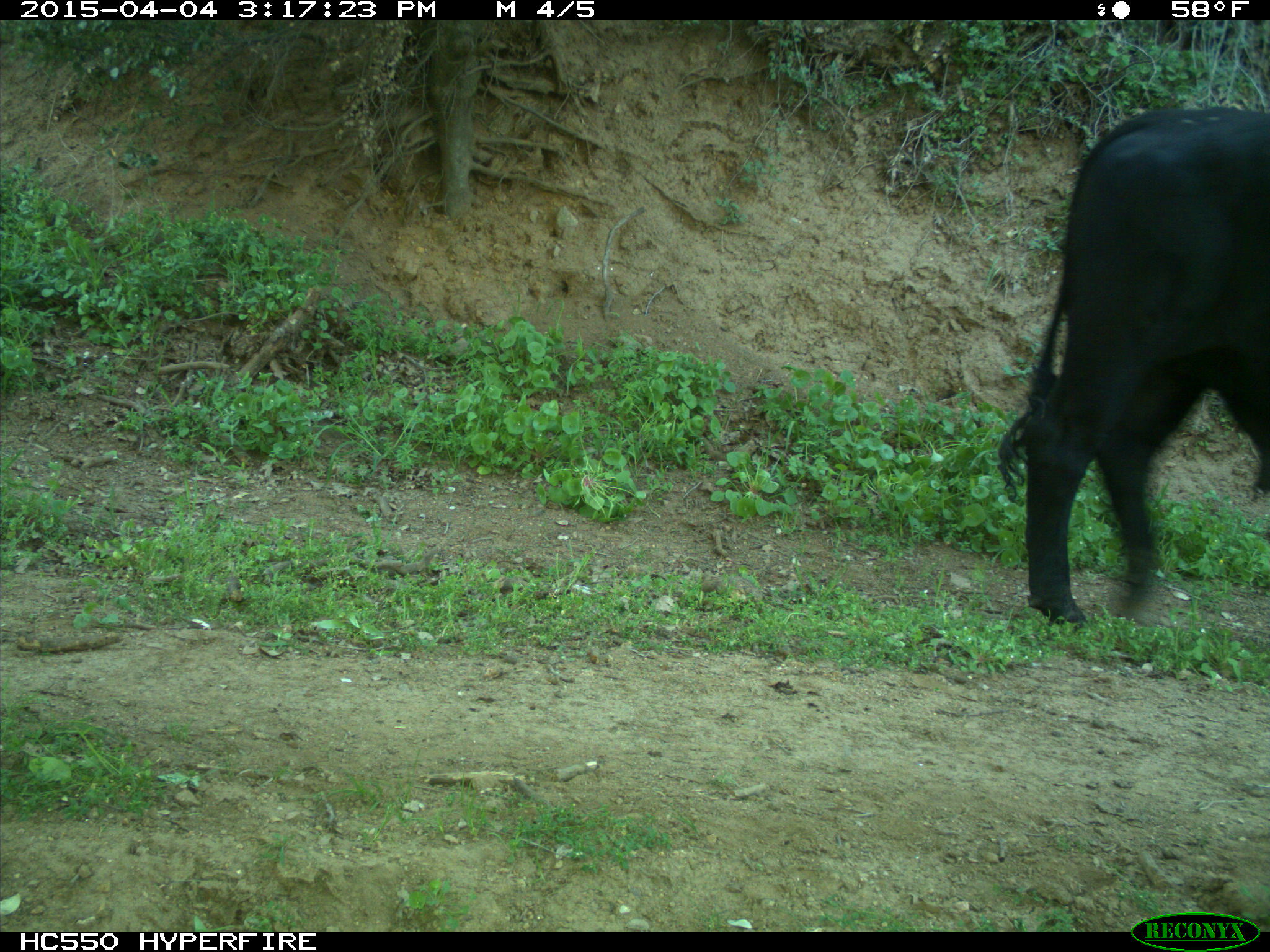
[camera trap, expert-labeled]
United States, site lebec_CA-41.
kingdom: Animalia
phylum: Chordata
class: Mammalia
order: Artiodactyla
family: Bovidae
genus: Bos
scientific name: Bos taurus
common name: domestic cow